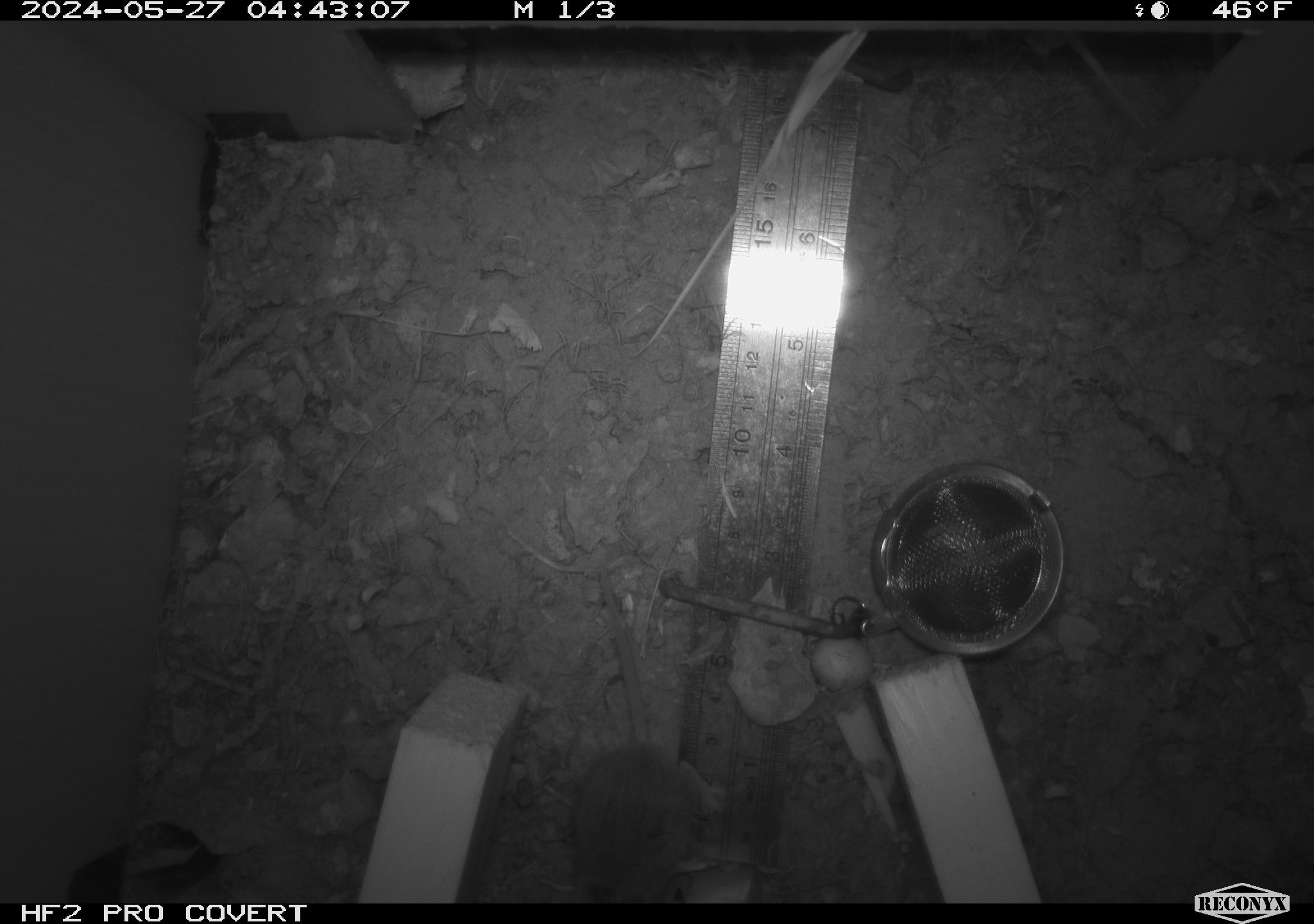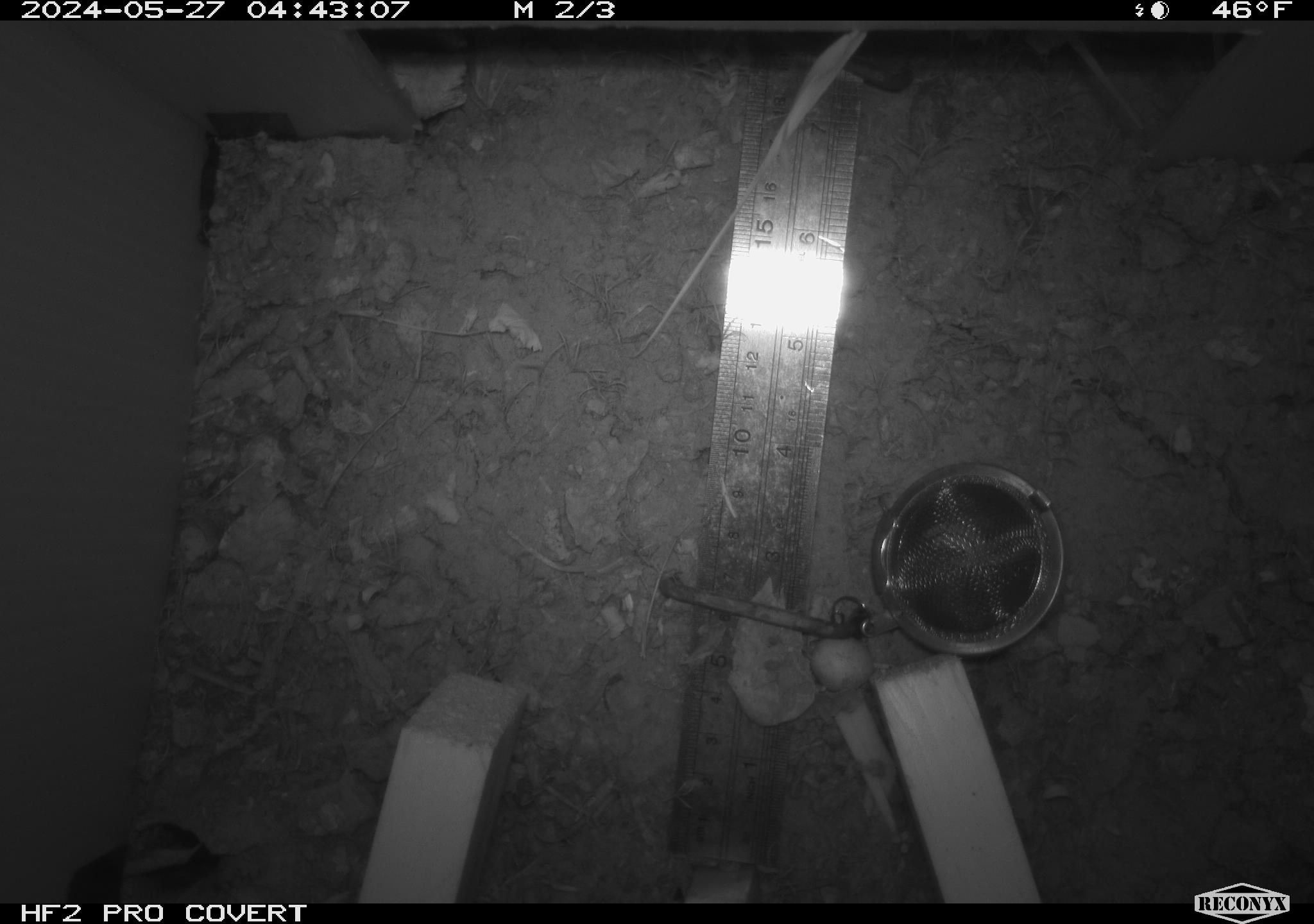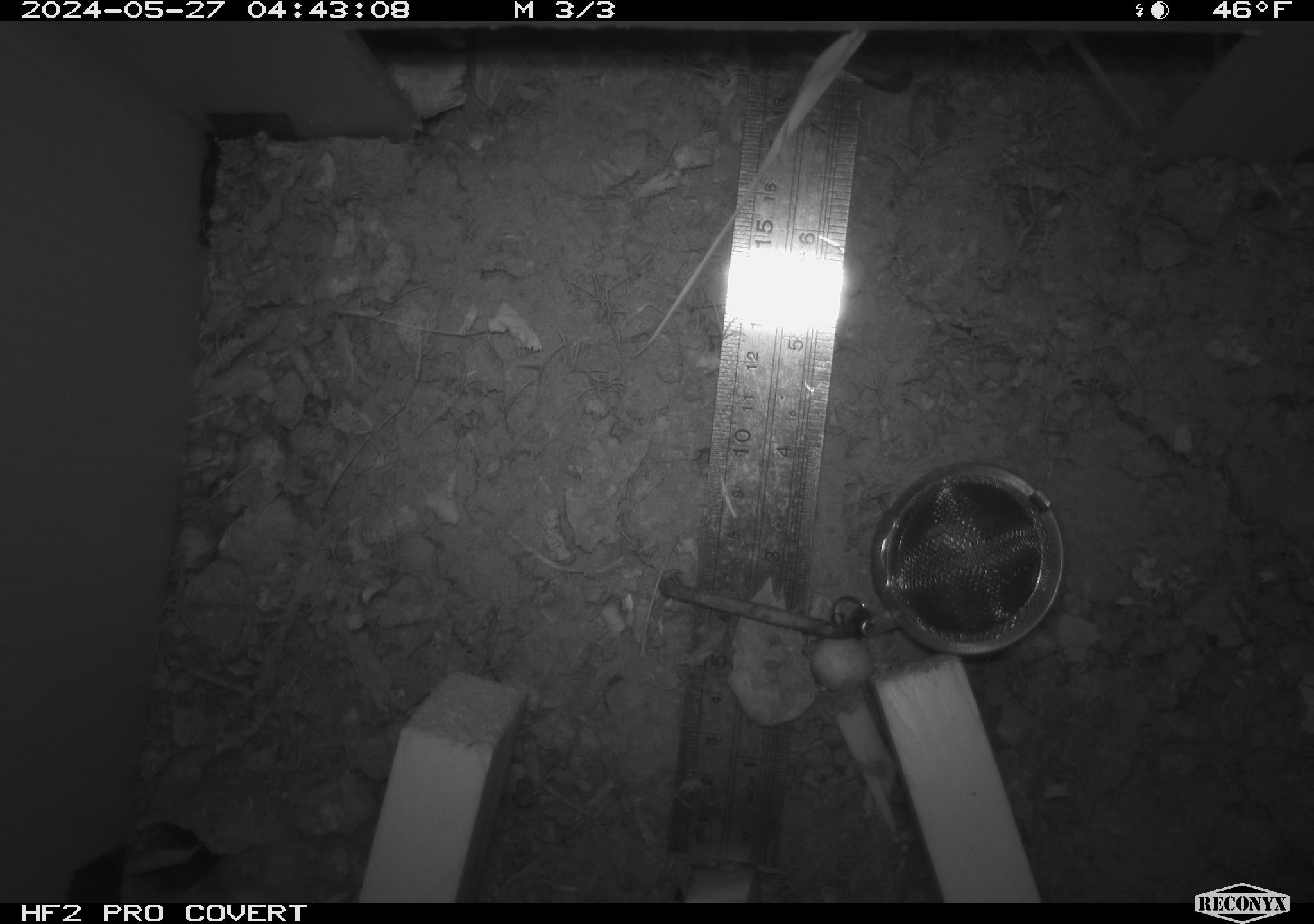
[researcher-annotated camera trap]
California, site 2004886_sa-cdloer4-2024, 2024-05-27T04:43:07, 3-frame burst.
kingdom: Animalia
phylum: Chordata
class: Mammalia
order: Rodentia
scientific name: Rodentia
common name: mouse species